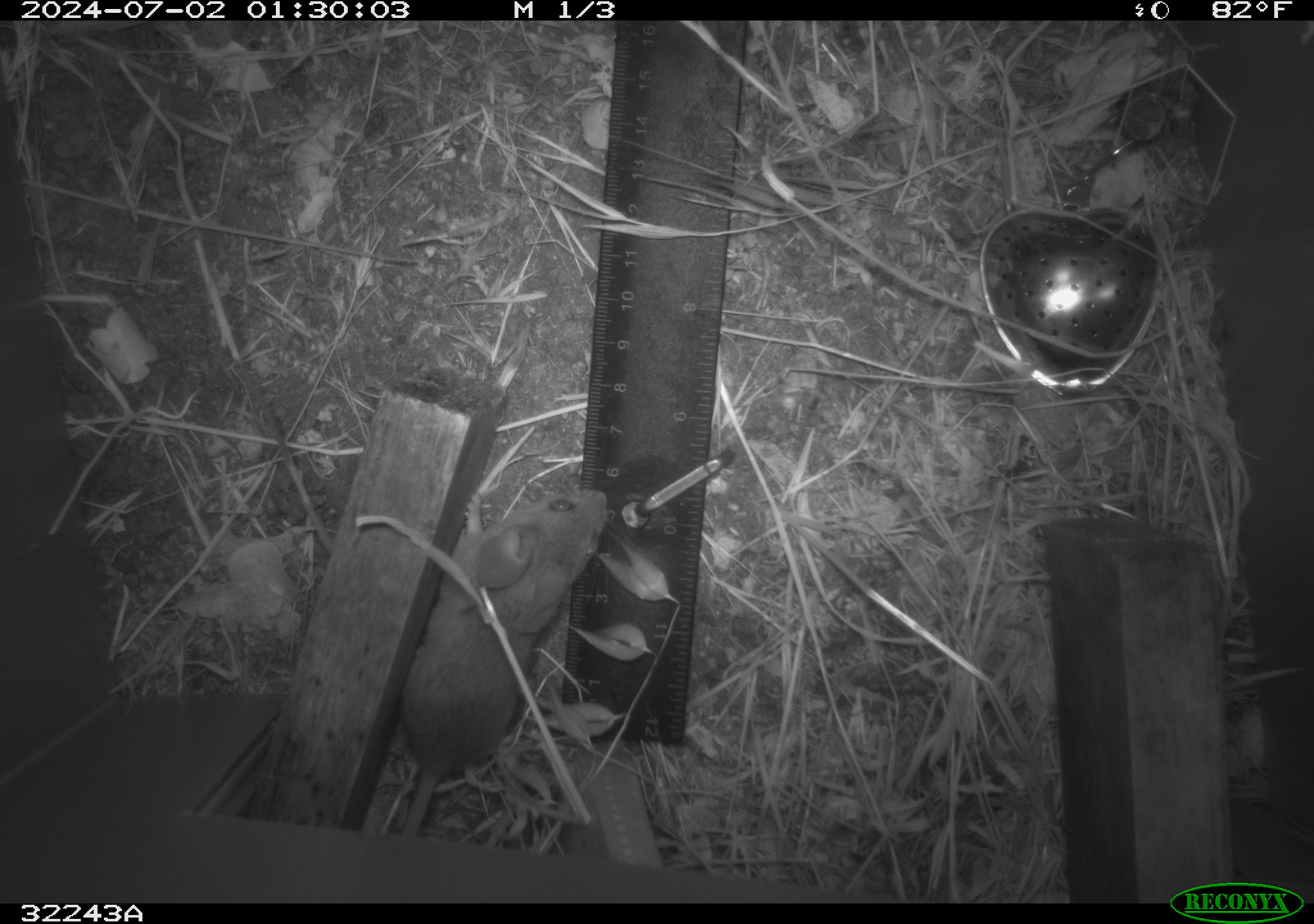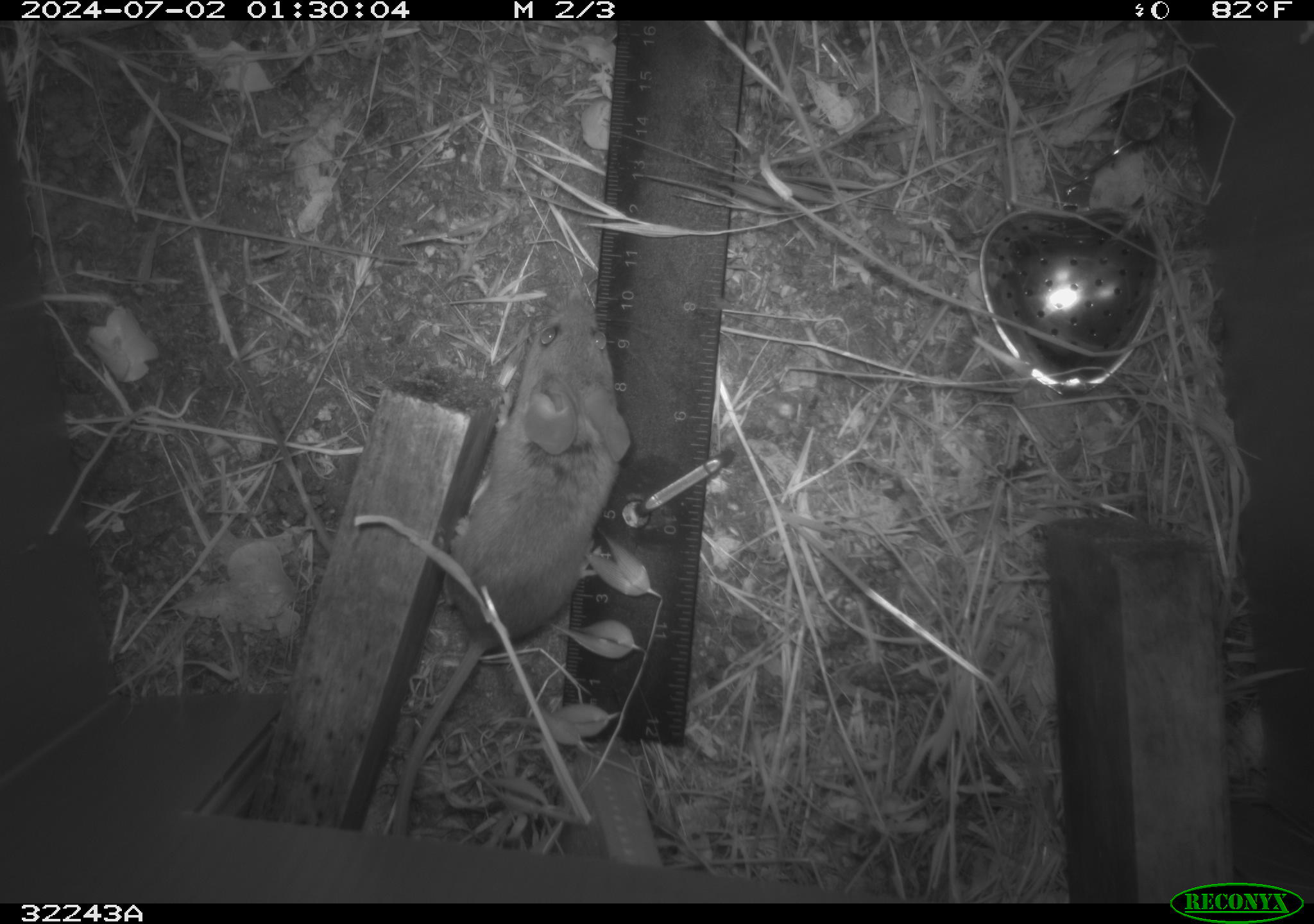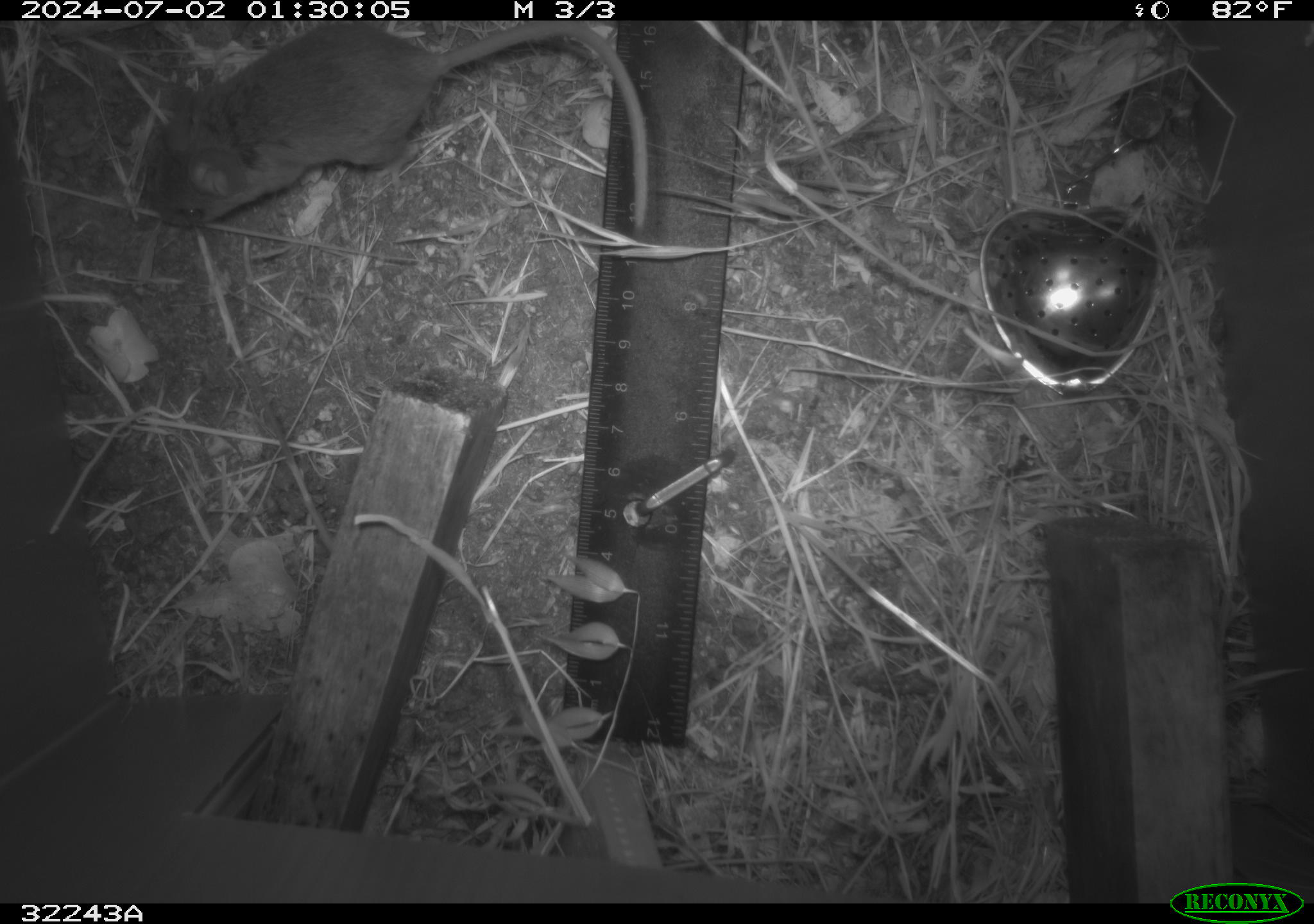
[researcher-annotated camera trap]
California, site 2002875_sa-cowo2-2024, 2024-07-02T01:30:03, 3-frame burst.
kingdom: Animalia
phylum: Chordata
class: Mammalia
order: Rodentia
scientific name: Rodentia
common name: rodent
Rodent (Rodentia).